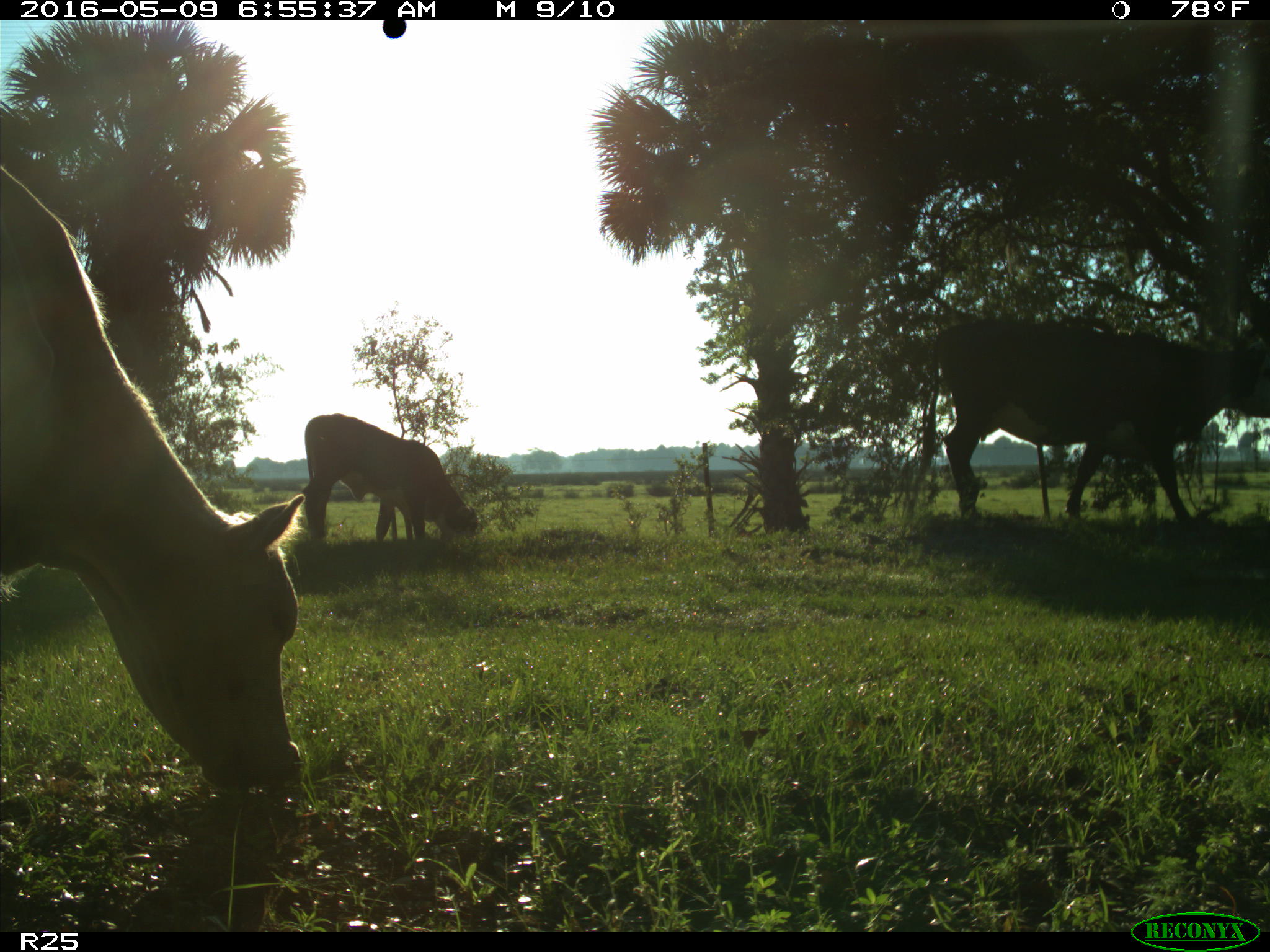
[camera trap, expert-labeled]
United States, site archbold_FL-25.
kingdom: Animalia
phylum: Chordata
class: Mammalia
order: Artiodactyla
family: Bovidae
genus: Bos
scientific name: Bos taurus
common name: domestic cow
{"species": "Bos taurus (domestic cow)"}